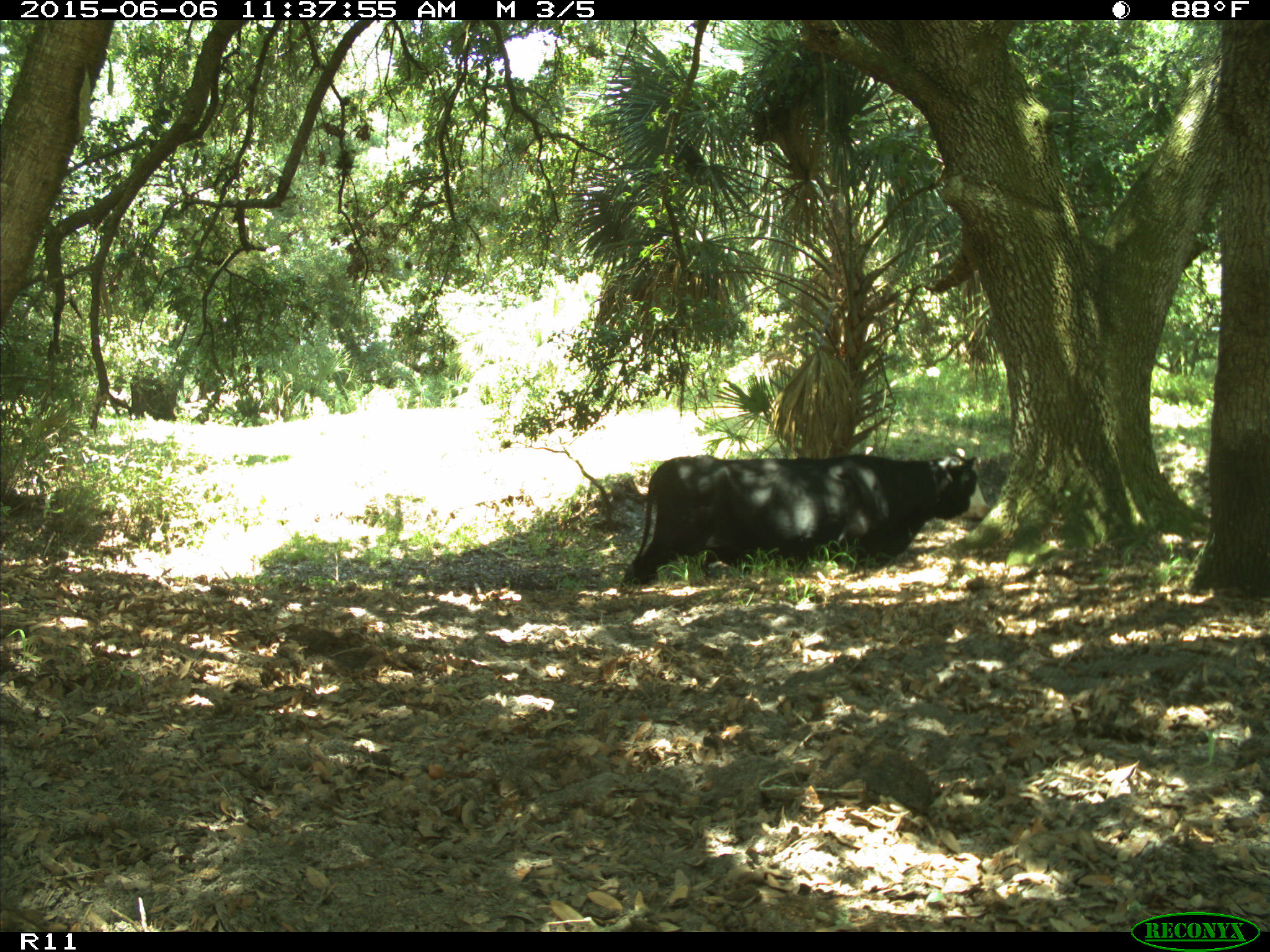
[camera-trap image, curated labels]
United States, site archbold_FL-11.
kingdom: Animalia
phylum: Chordata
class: Mammalia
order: Artiodactyla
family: Bovidae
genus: Bos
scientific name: Bos taurus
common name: domestic cow